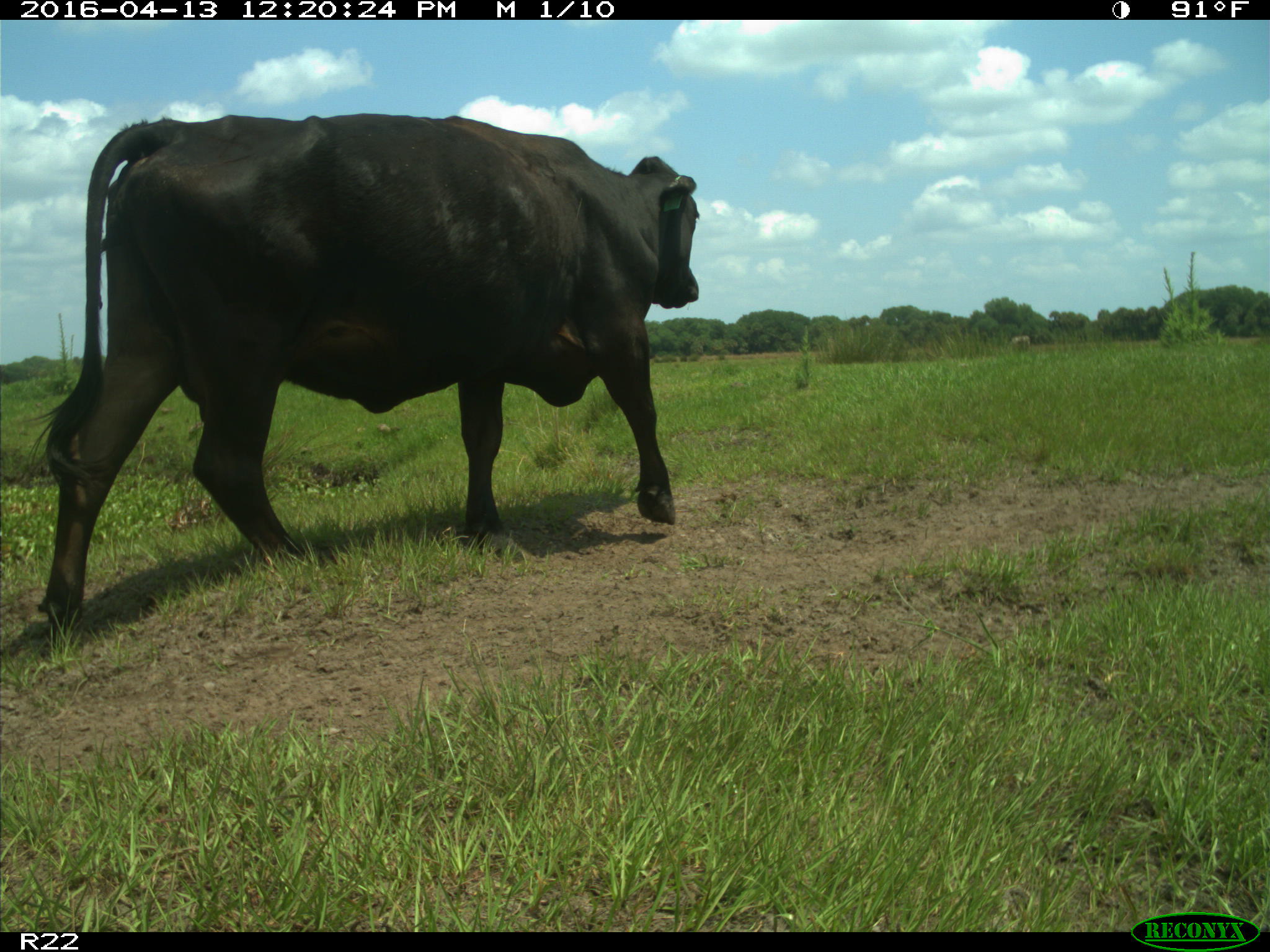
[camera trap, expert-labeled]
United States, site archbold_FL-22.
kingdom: Animalia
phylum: Chordata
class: Mammalia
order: Artiodactyla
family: Bovidae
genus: Bos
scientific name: Bos taurus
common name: domestic cow